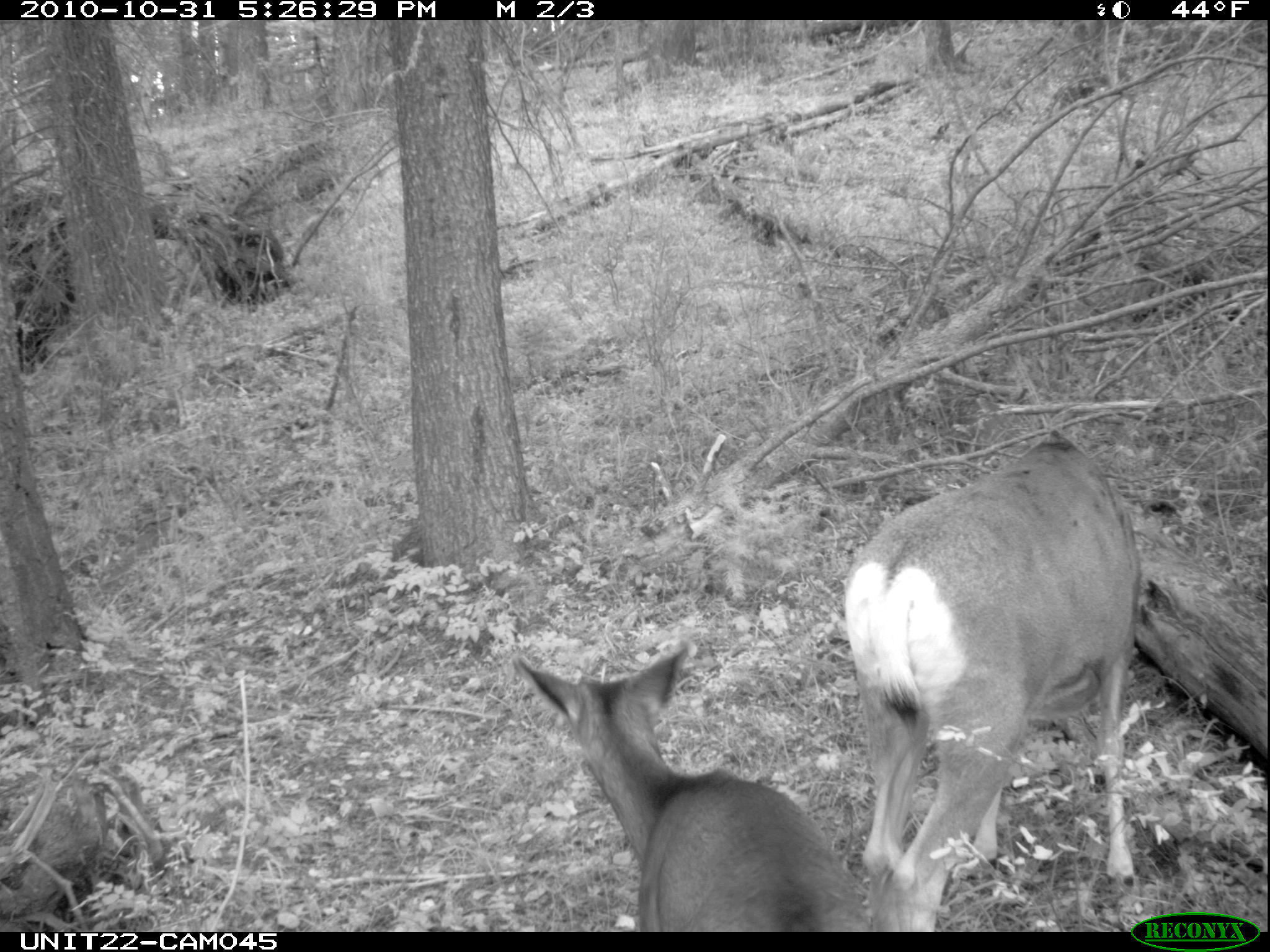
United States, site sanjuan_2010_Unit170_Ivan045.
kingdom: Animalia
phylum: Chordata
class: Mammalia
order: Artiodactyla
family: Cervidae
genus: Odocoileus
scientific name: Odocoileus hemionus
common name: mule deer